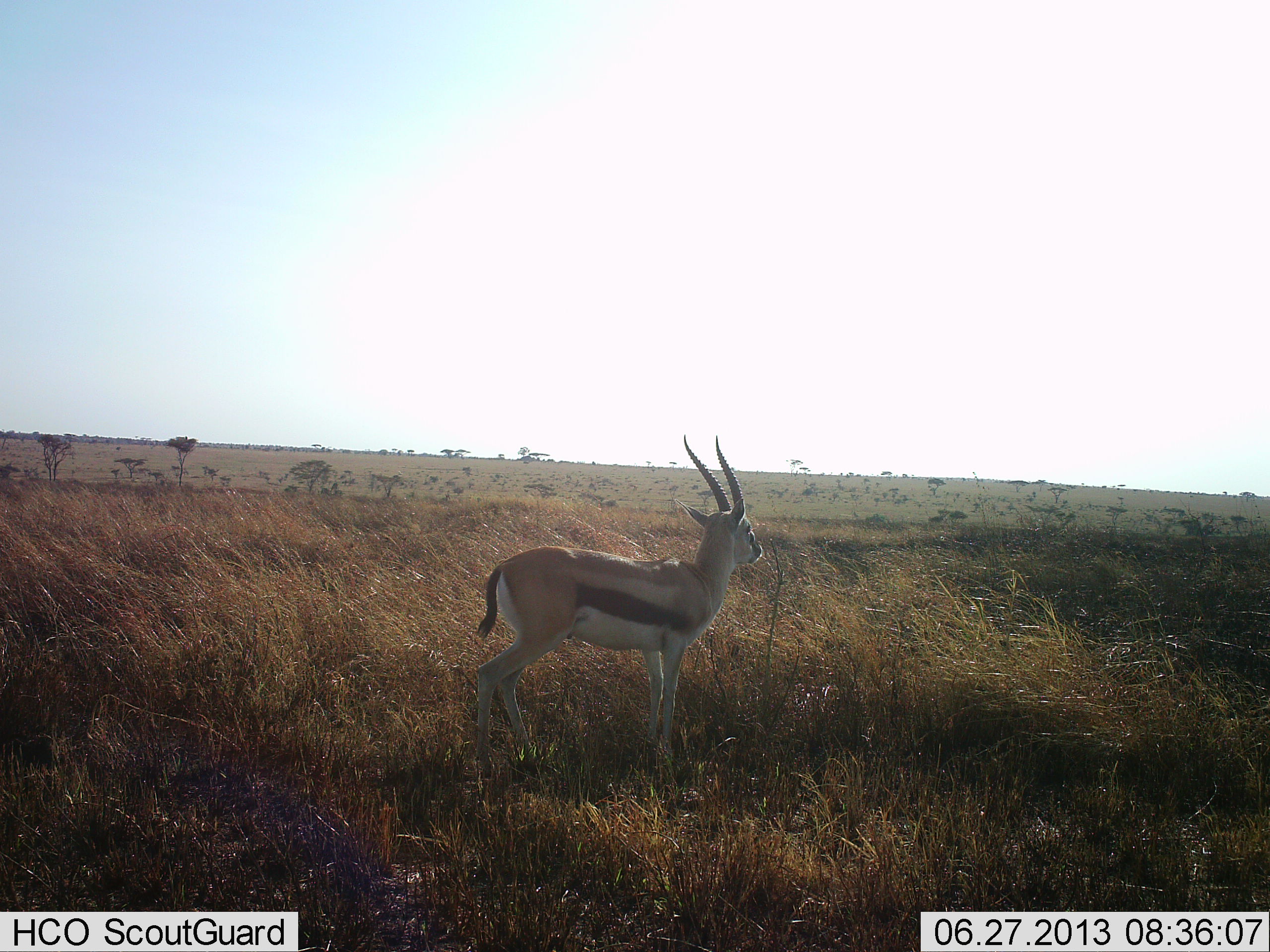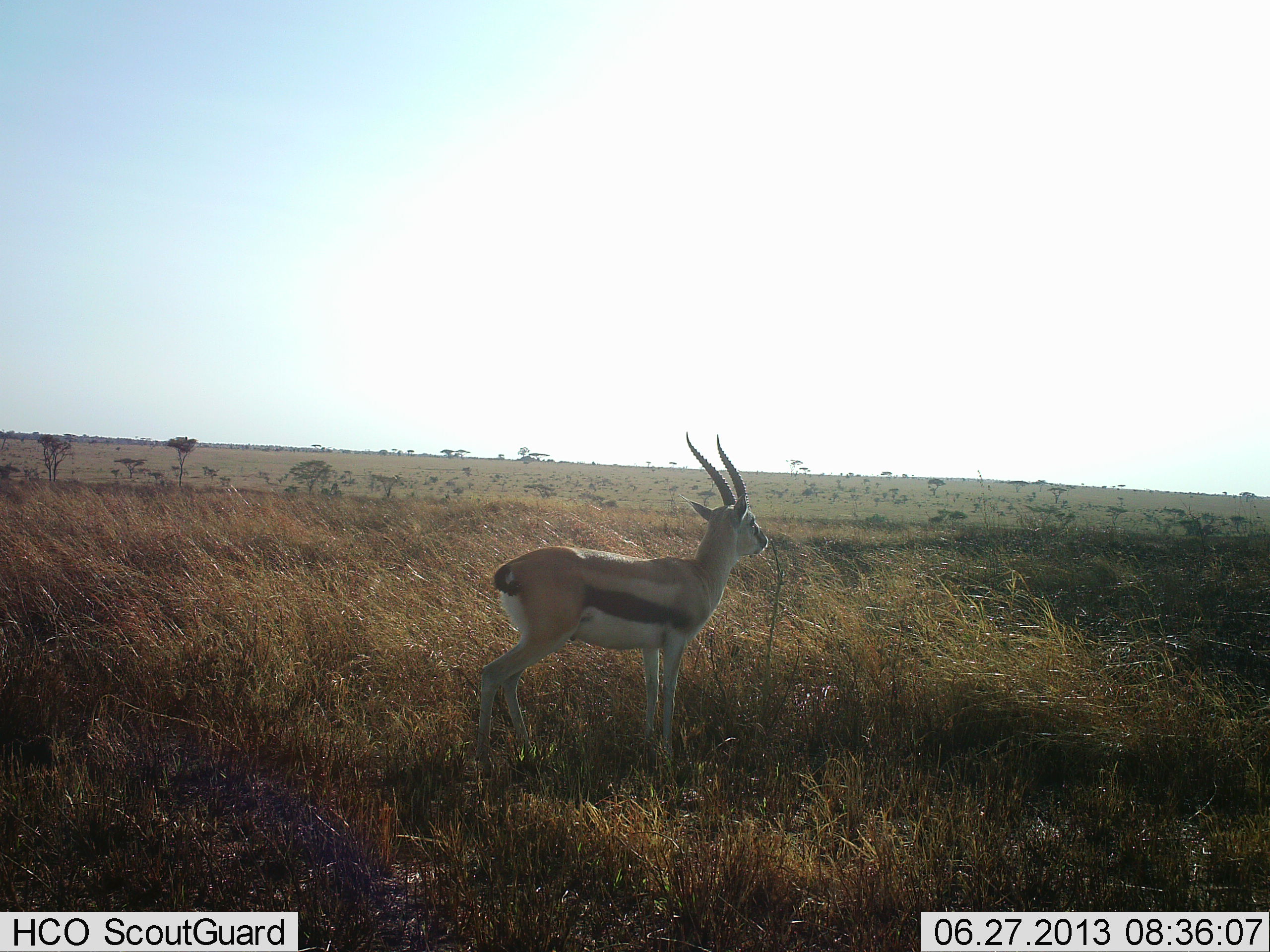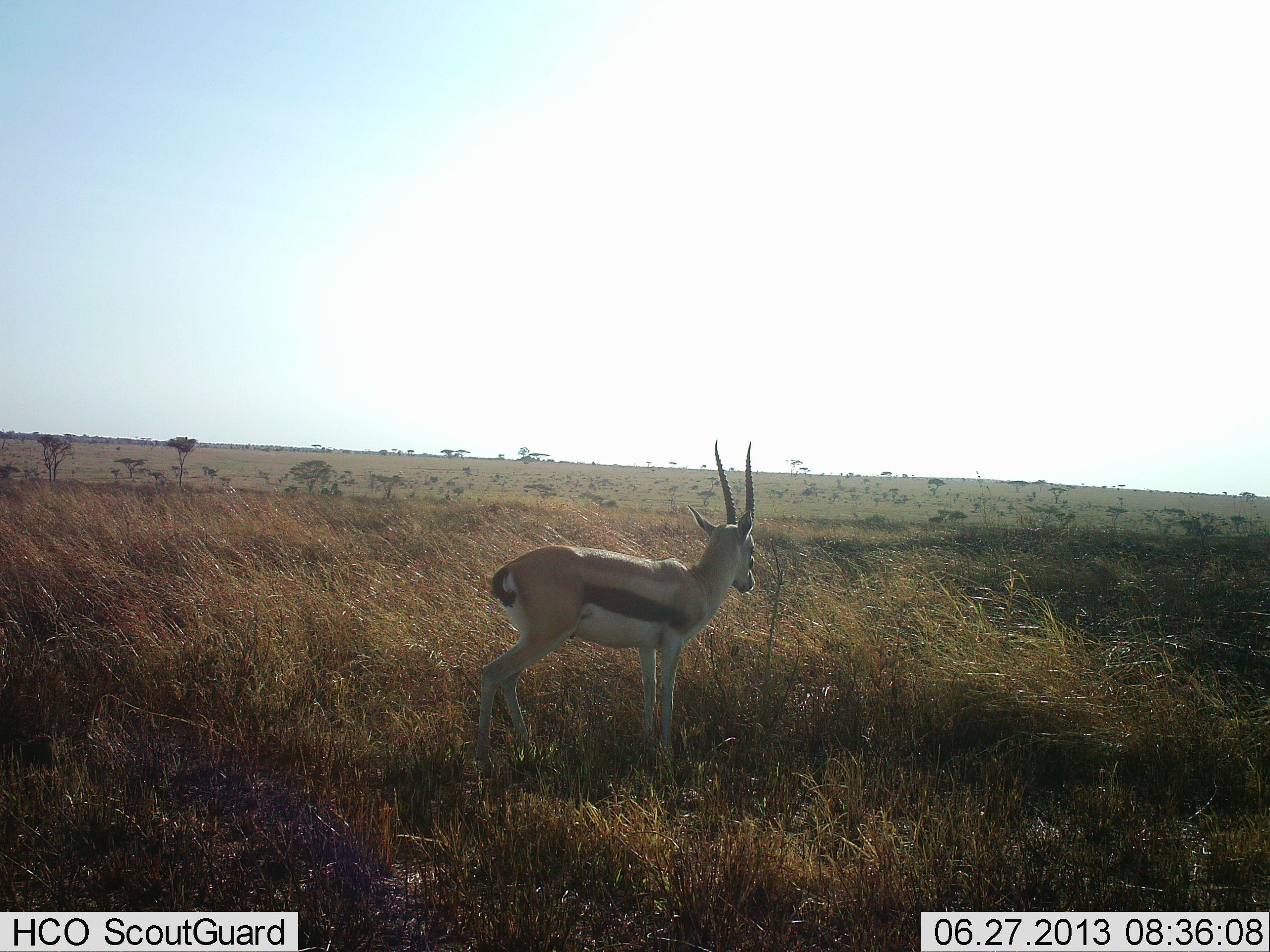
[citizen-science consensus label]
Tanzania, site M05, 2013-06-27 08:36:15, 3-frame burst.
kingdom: Animalia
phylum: Chordata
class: Mammalia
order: Artiodactyla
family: Bovidae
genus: Eudorcas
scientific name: Eudorcas thomsonii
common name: thomson's gazelle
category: gazellethomsons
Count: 1.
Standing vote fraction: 100%.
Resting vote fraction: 0%.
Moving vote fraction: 0%.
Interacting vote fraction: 0%.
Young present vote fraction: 0%.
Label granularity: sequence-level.